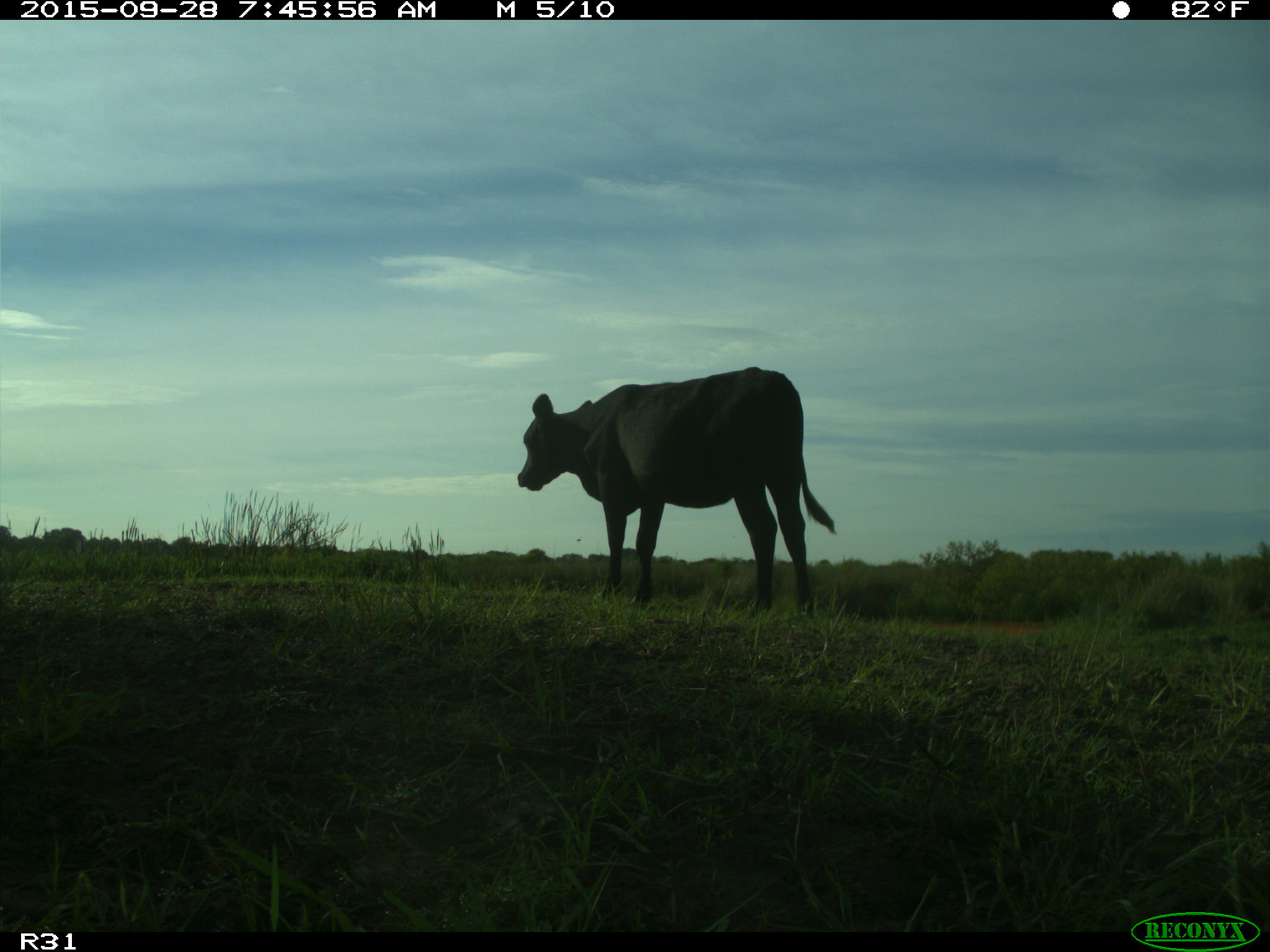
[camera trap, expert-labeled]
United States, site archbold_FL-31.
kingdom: Animalia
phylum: Chordata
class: Mammalia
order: Artiodactyla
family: Bovidae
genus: Bos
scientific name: Bos taurus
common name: domestic cow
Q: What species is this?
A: Bos taurus (domestic cow).